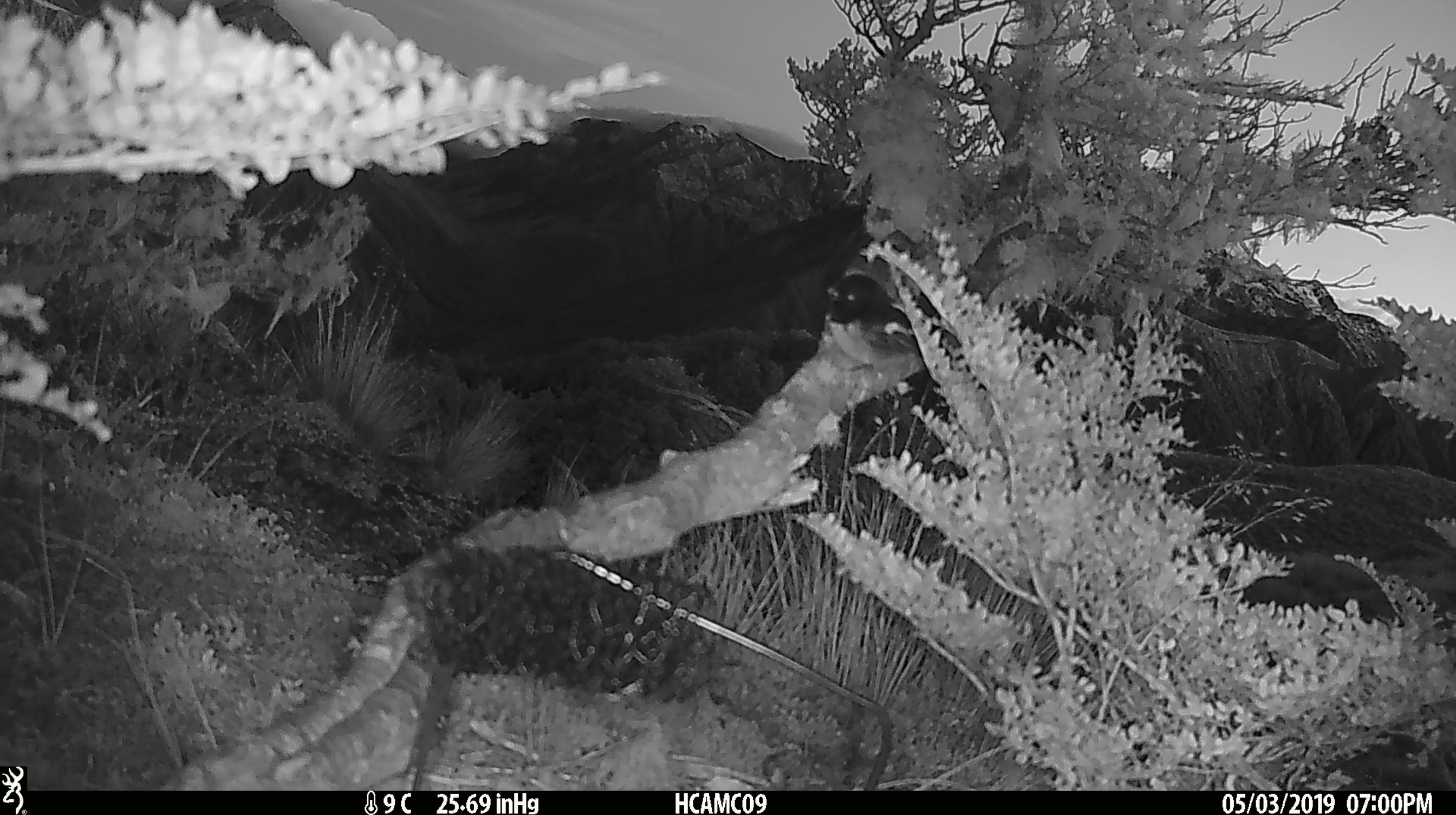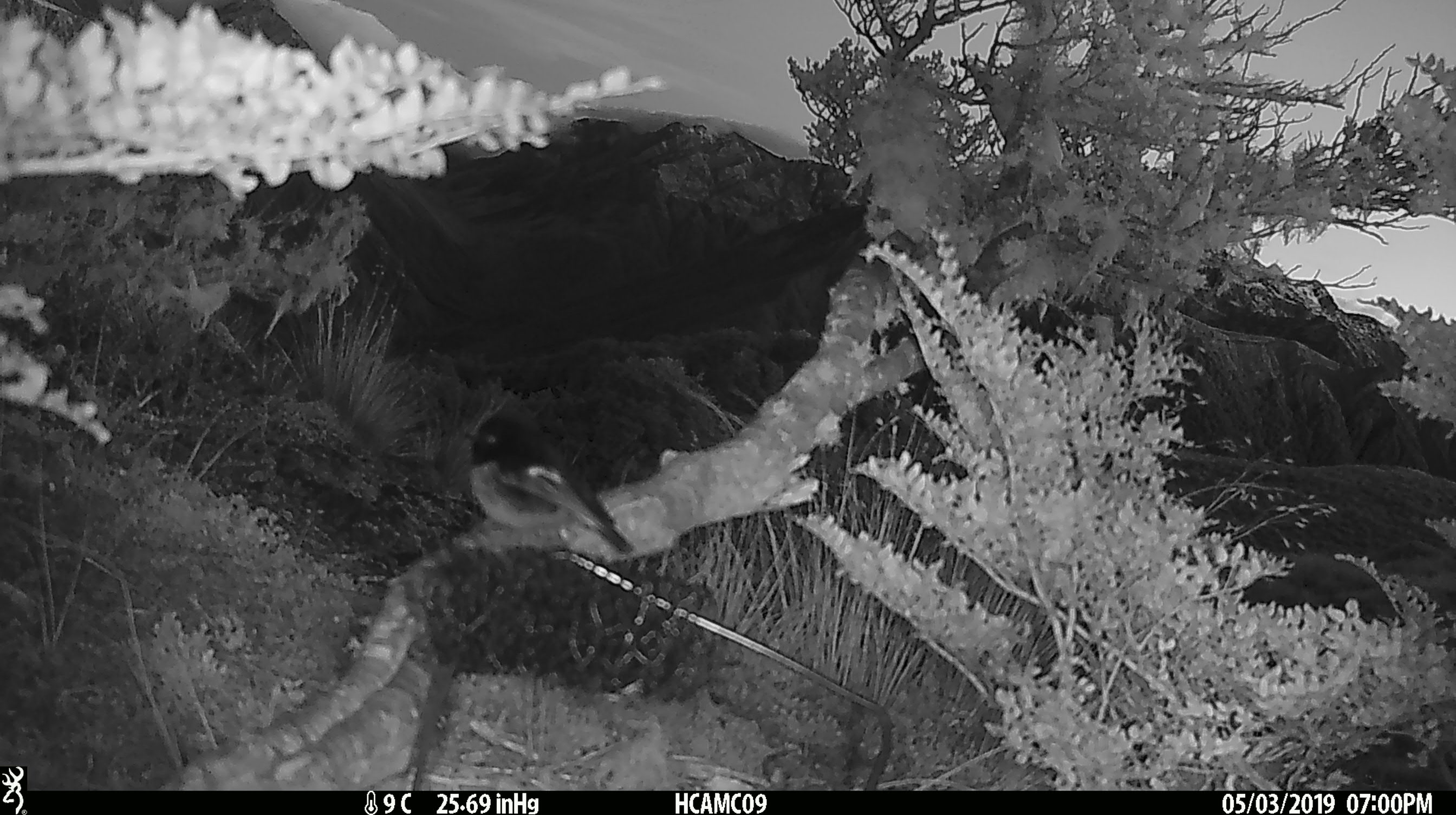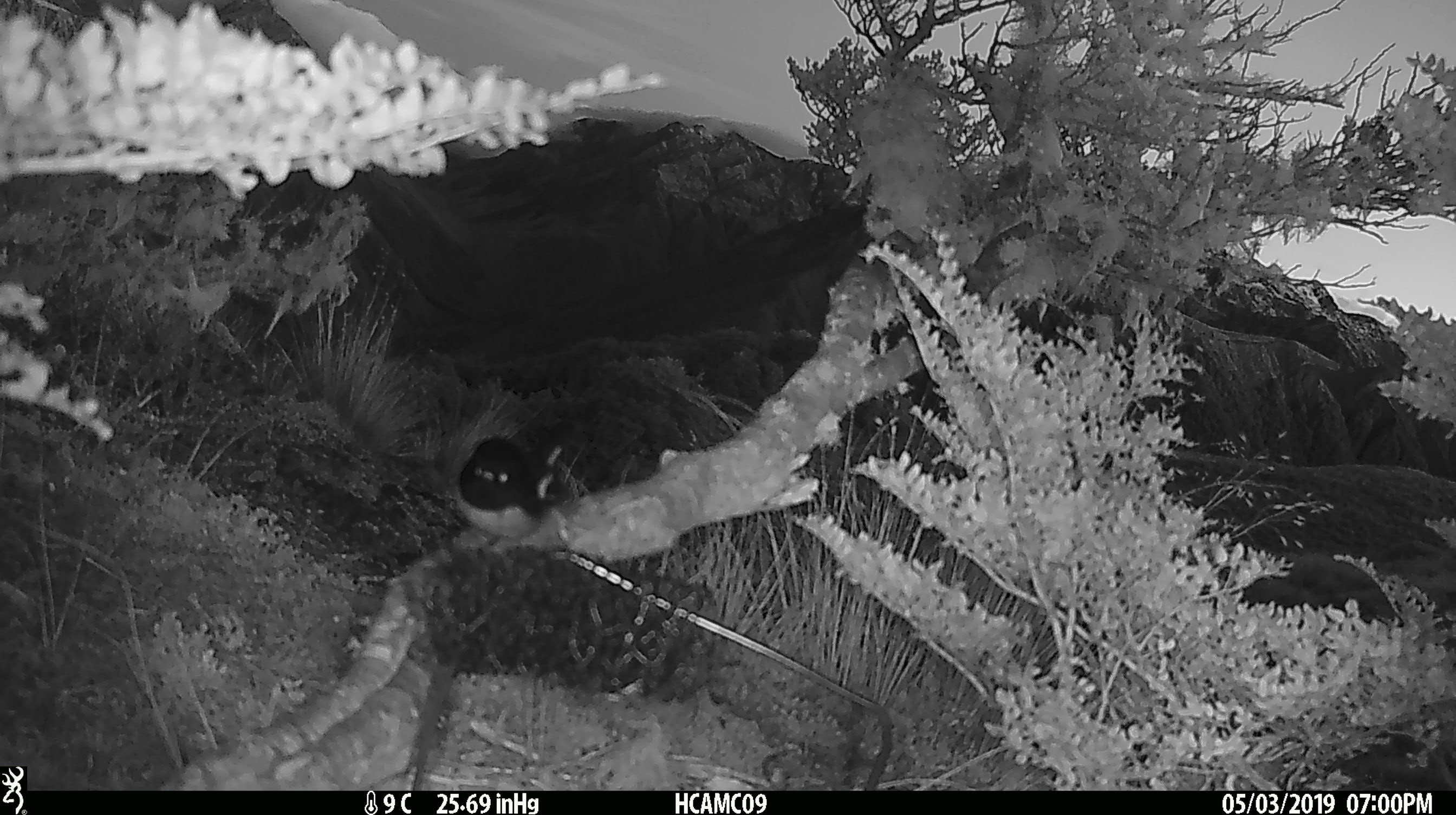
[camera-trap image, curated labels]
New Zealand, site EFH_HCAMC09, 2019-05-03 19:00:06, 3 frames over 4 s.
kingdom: Animalia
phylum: Chordata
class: Aves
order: Passeriformes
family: Petroicidae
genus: Petroica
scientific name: Petroica macrocephala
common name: tomtit